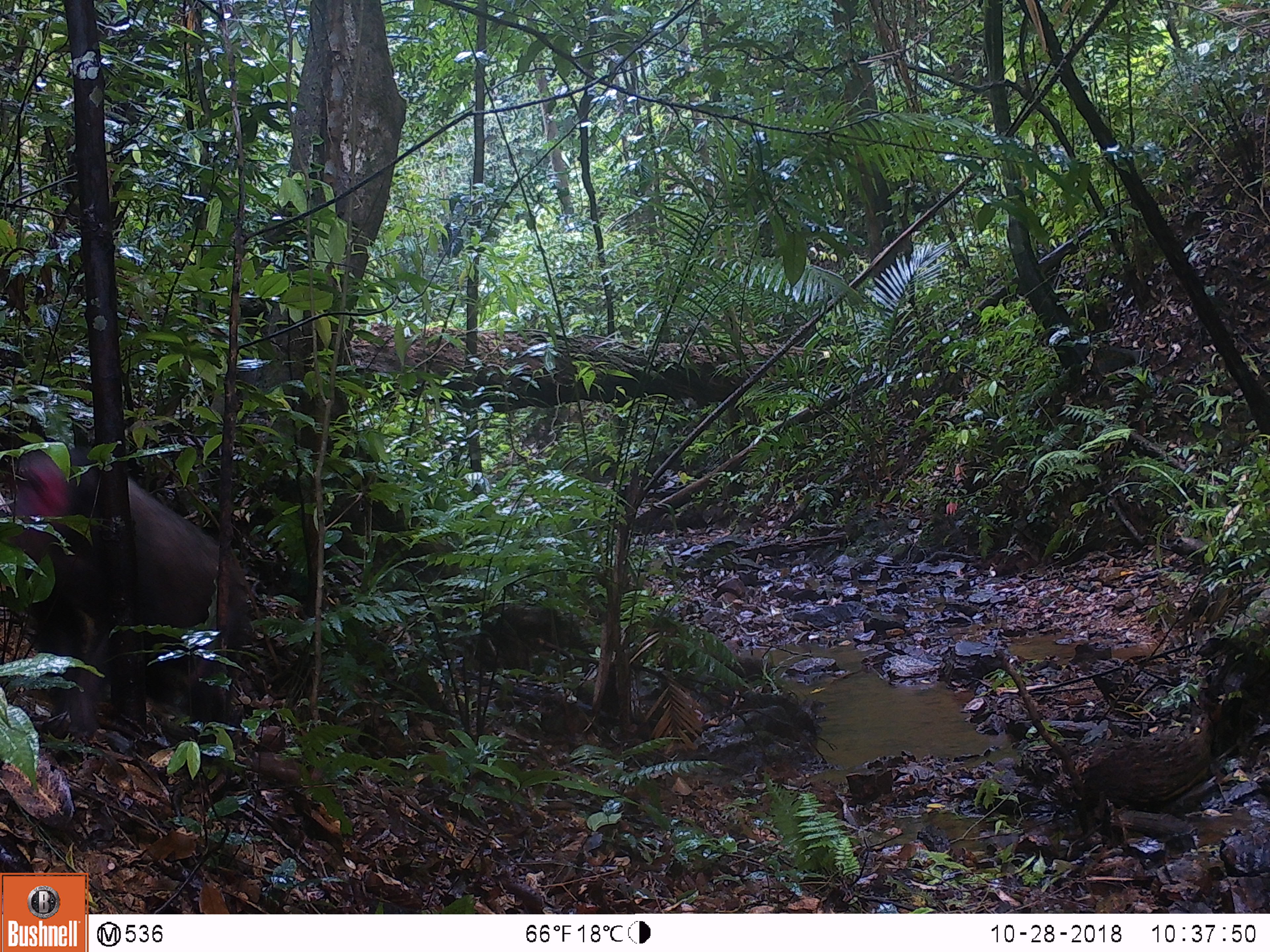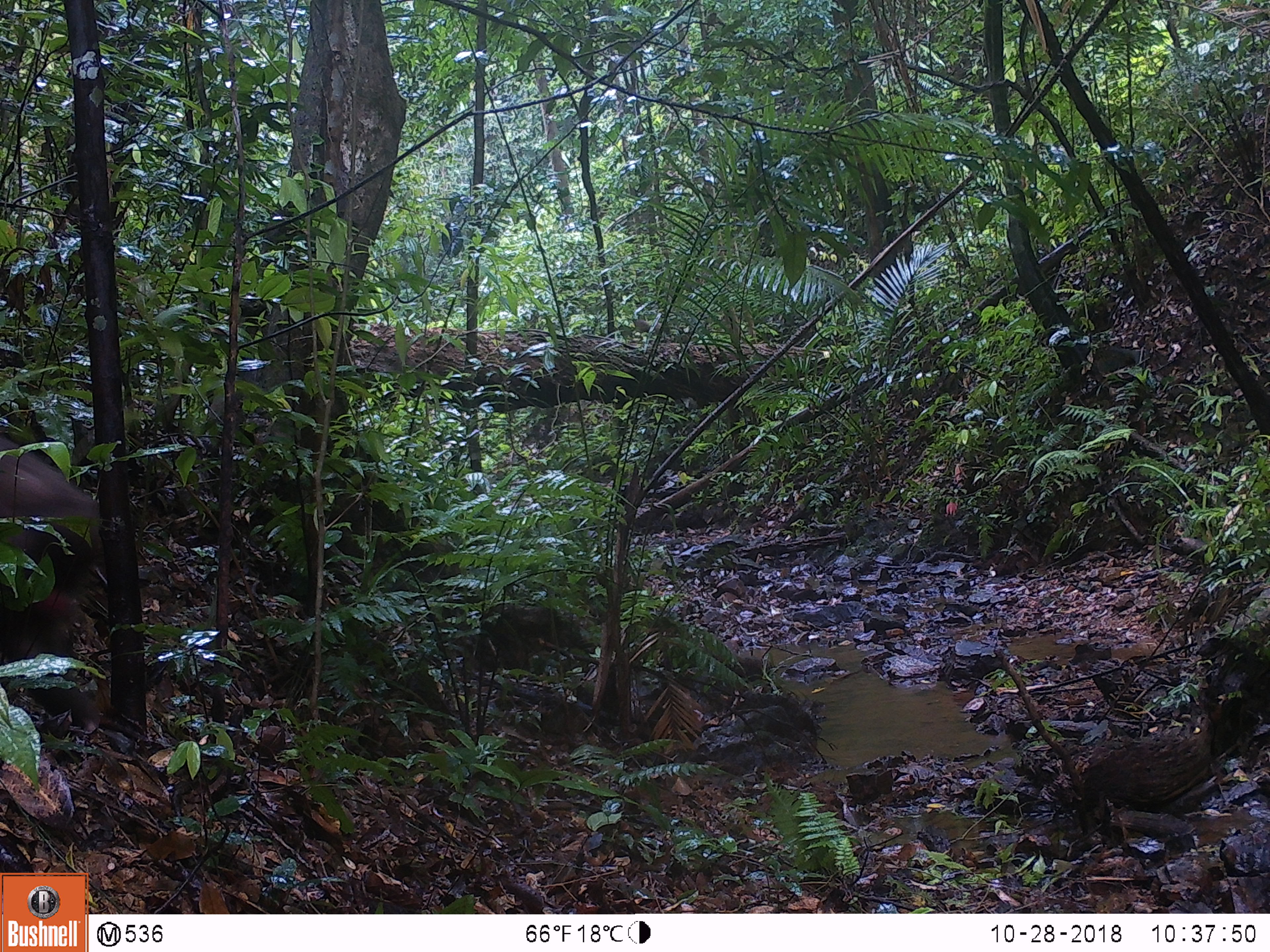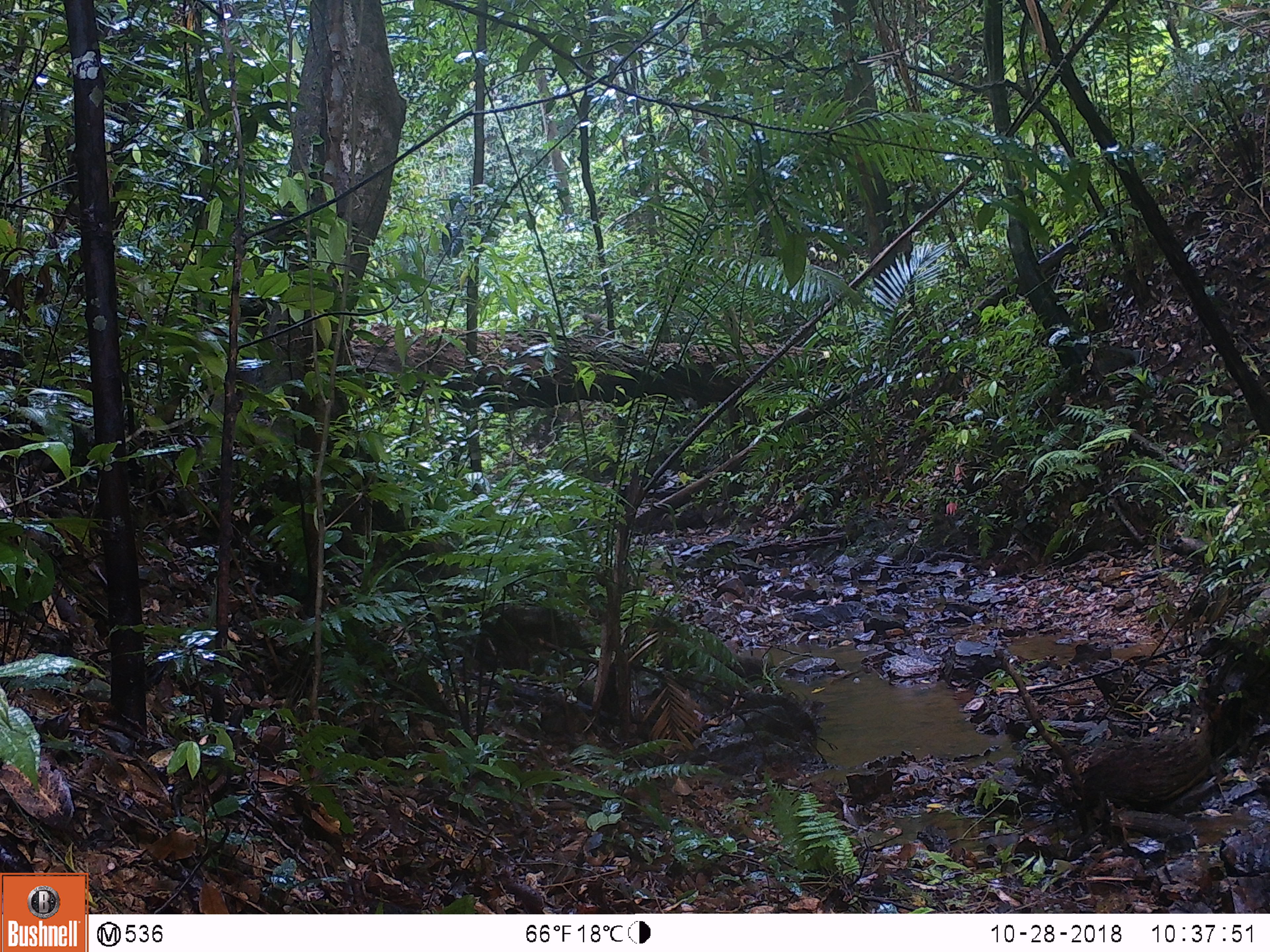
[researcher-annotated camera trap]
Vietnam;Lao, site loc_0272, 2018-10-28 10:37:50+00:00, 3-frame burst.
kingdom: Animalia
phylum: Chordata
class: Mammalia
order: Primates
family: Cercopithecidae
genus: Macaca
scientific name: Macaca arctoides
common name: stump-tailed macaque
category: stump tailed macaque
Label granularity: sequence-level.